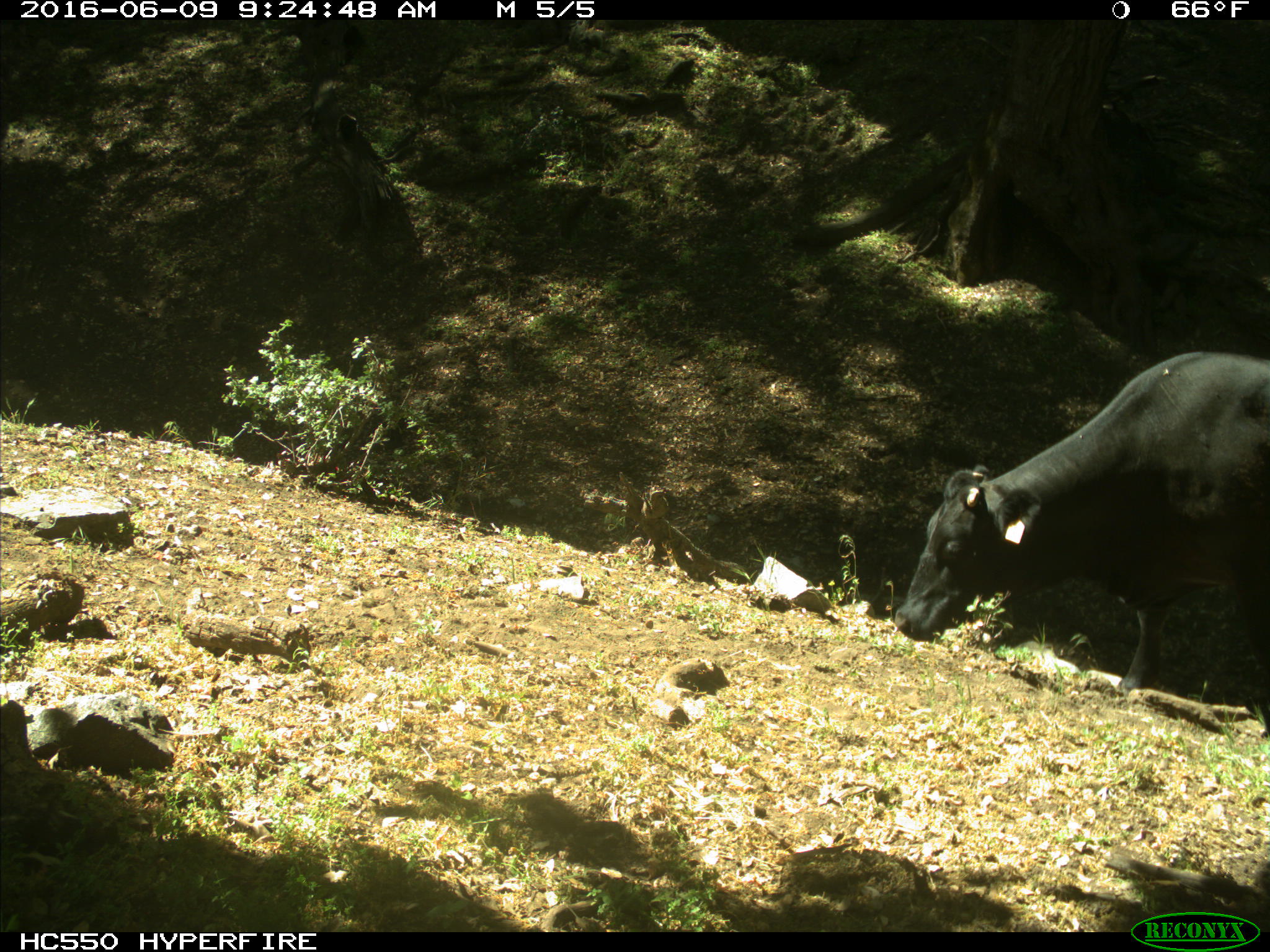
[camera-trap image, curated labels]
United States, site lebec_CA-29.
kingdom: Animalia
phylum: Chordata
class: Mammalia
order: Artiodactyla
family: Bovidae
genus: Bos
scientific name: Bos taurus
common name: domestic cow